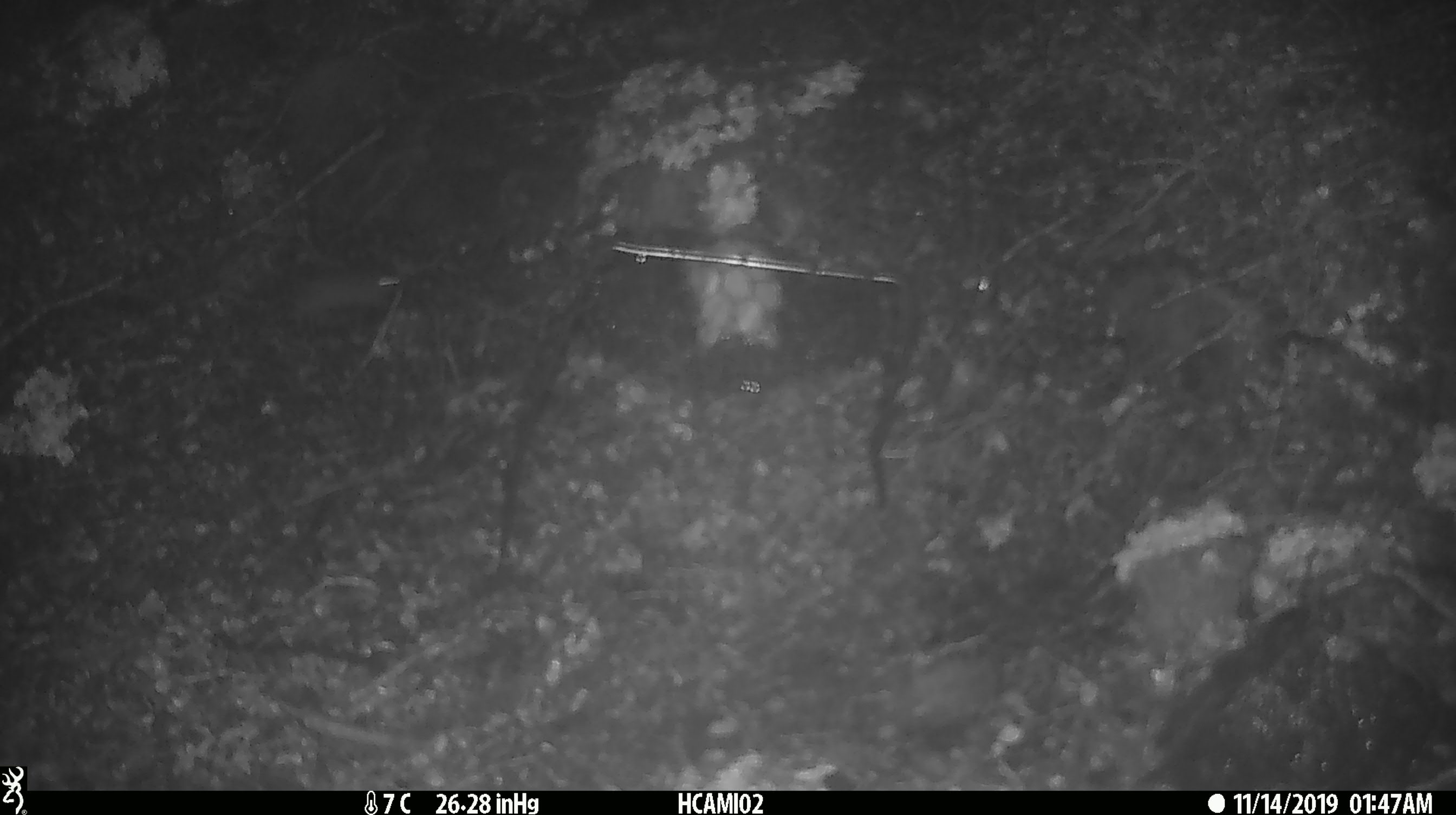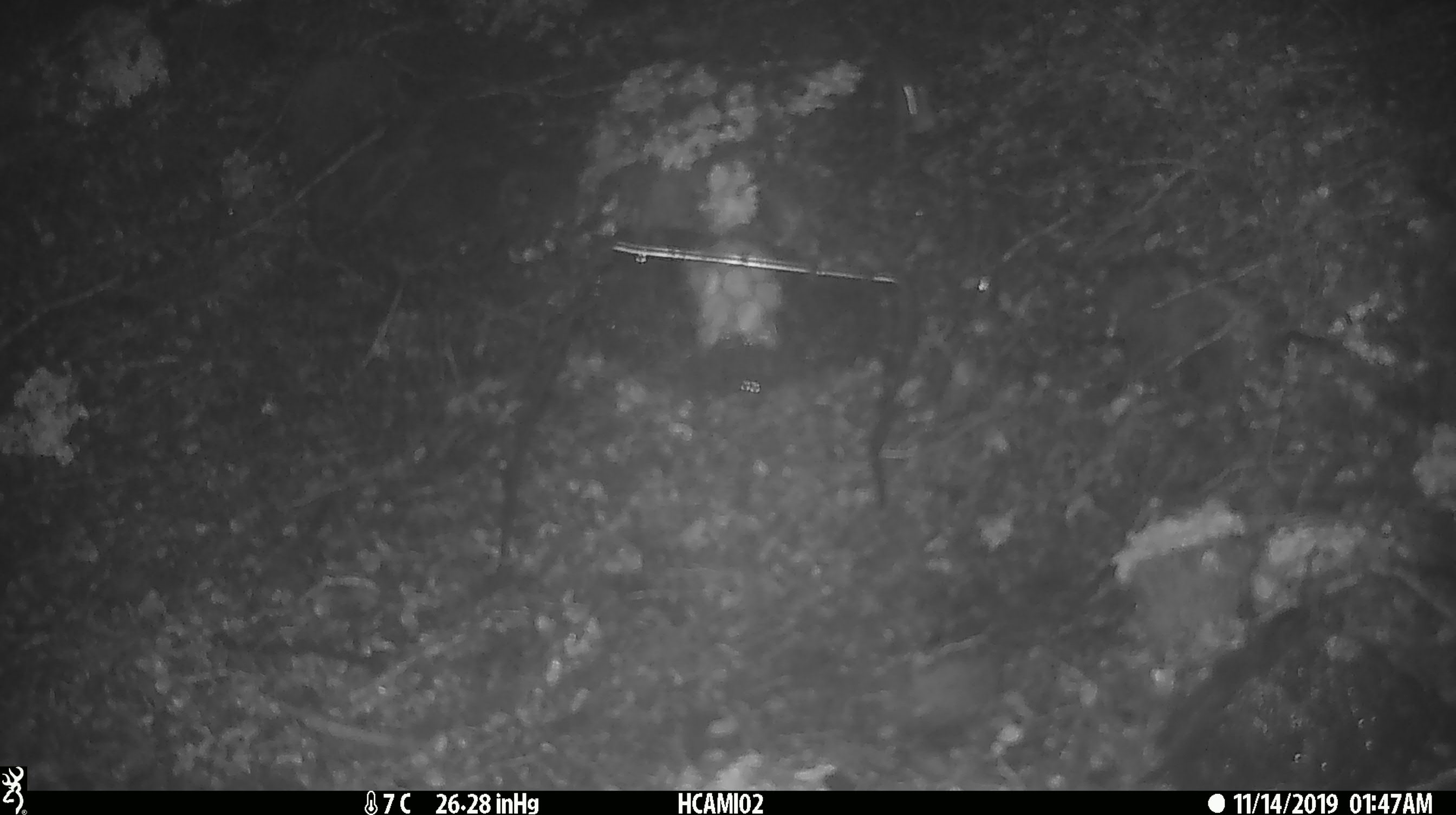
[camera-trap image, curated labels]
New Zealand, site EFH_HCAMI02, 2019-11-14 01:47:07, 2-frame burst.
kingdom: Animalia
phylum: Chordata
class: Mammalia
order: Rodentia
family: Muridae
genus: Mus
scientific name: Mus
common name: mouse